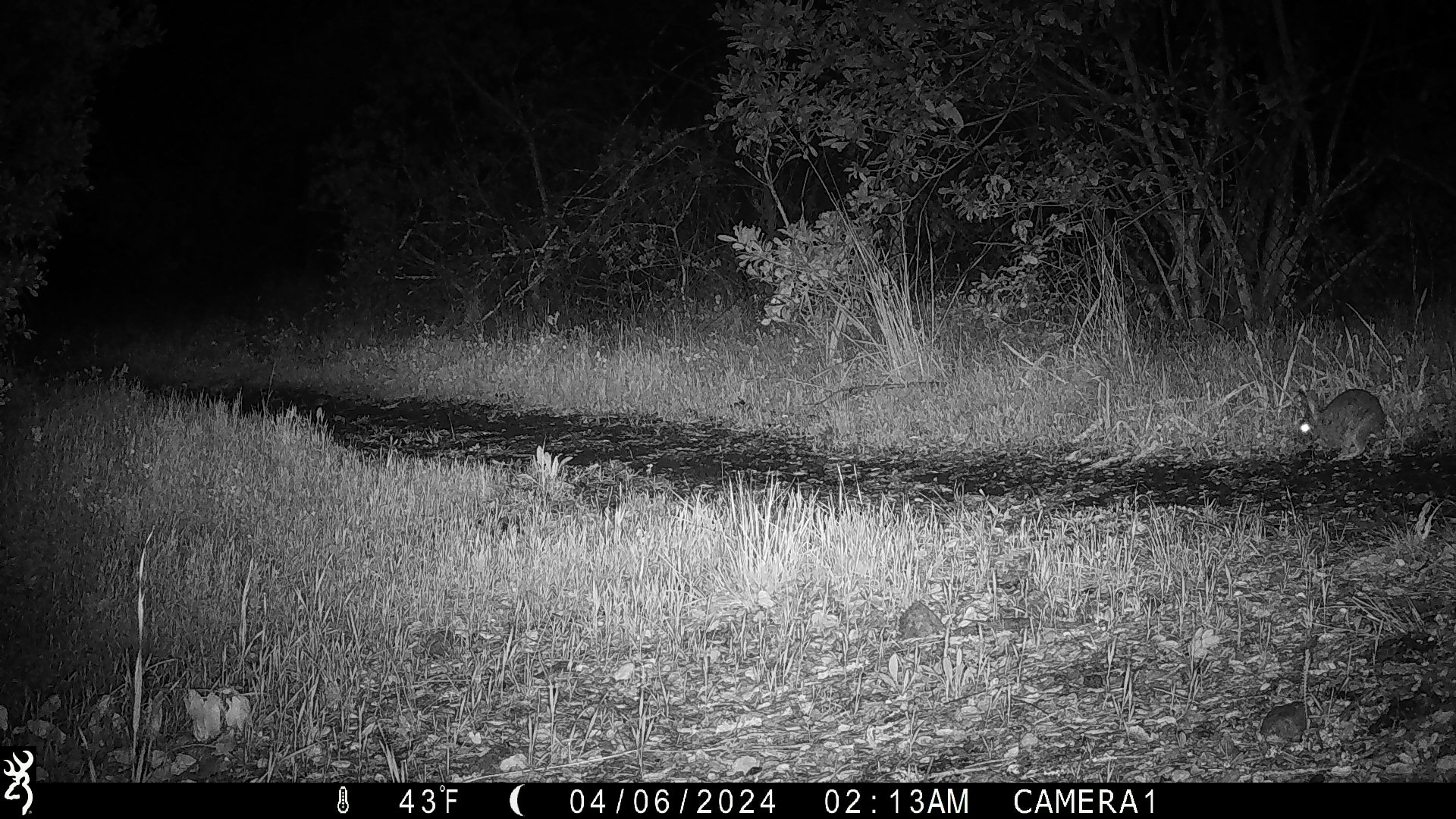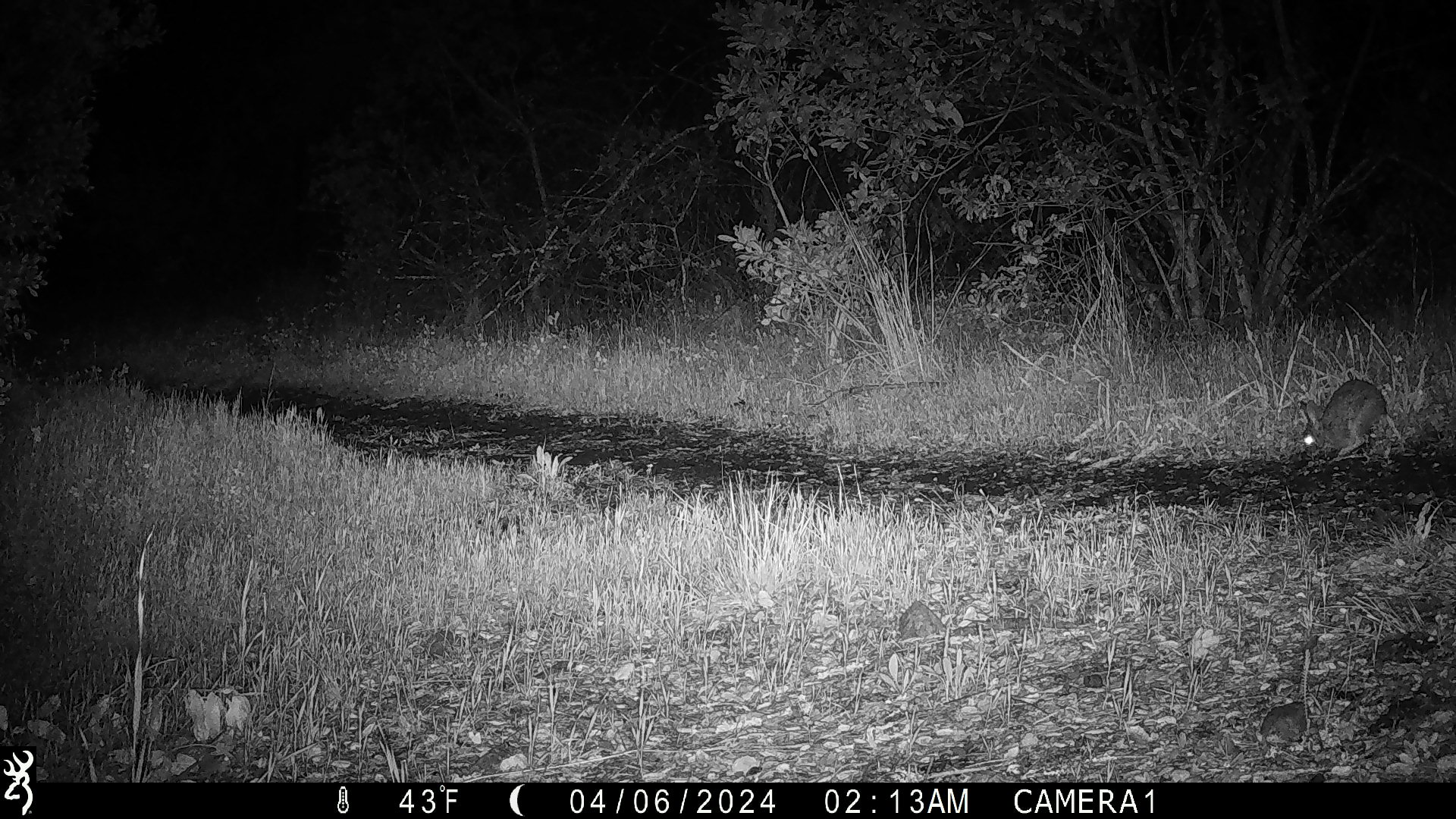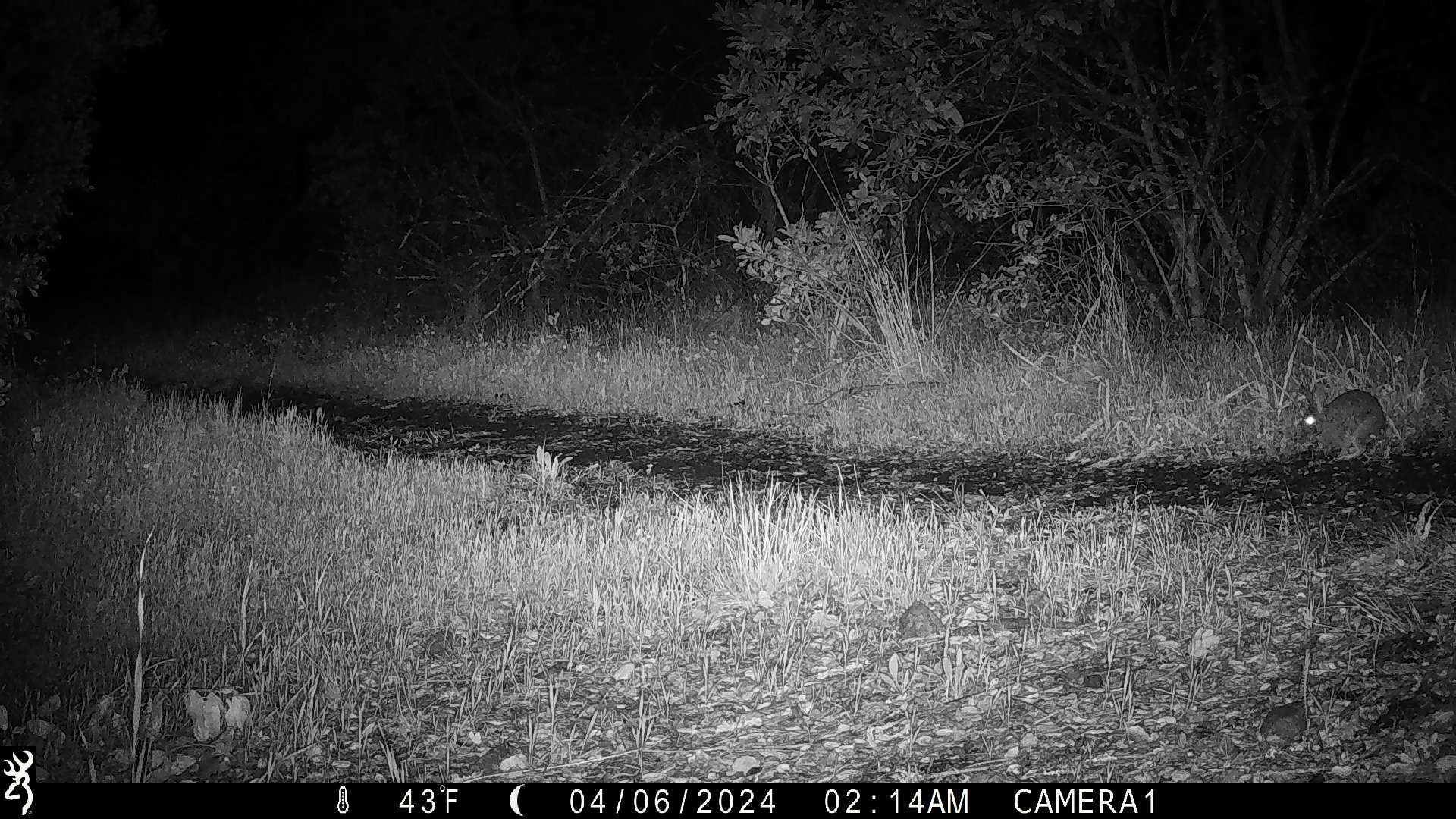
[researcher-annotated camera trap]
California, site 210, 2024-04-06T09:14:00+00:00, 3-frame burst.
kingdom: Animalia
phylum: Chordata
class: Mammalia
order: Lagomorpha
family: Leporidae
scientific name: Leporidae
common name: rabbit